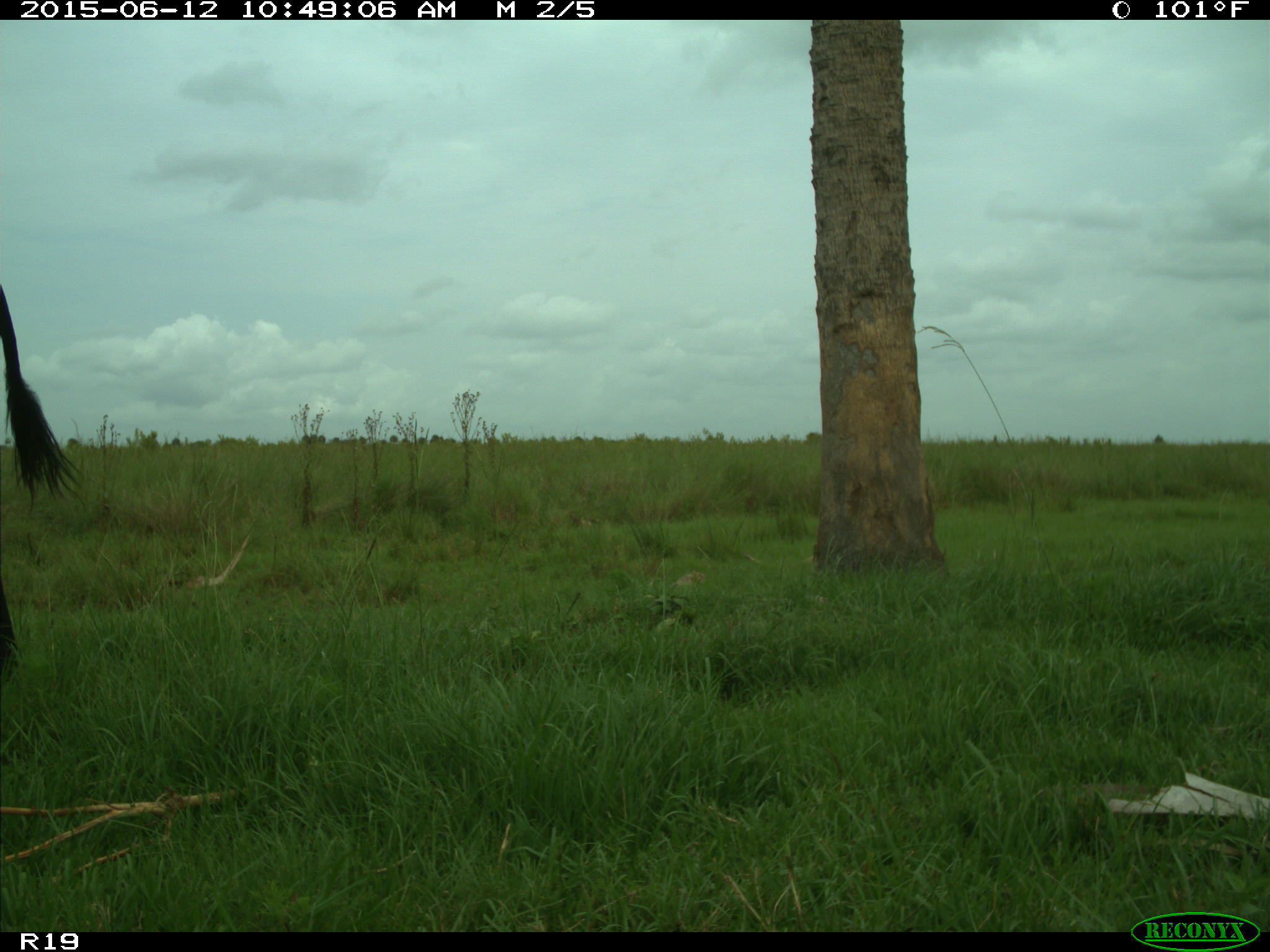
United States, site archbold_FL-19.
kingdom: Animalia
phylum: Chordata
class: Mammalia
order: Artiodactyla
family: Bovidae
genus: Bos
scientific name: Bos taurus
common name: domestic cow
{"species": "Bos taurus (domestic cow)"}